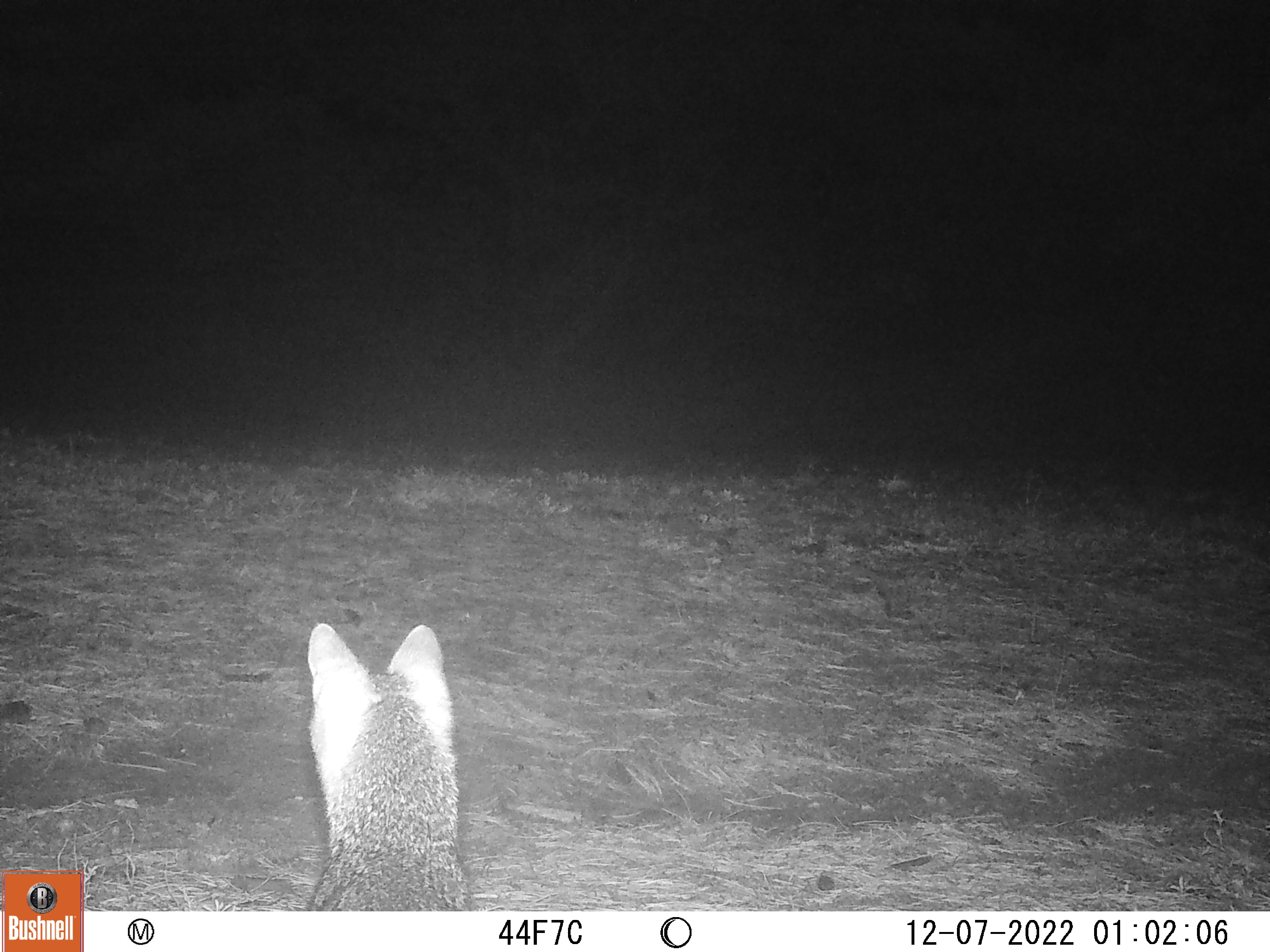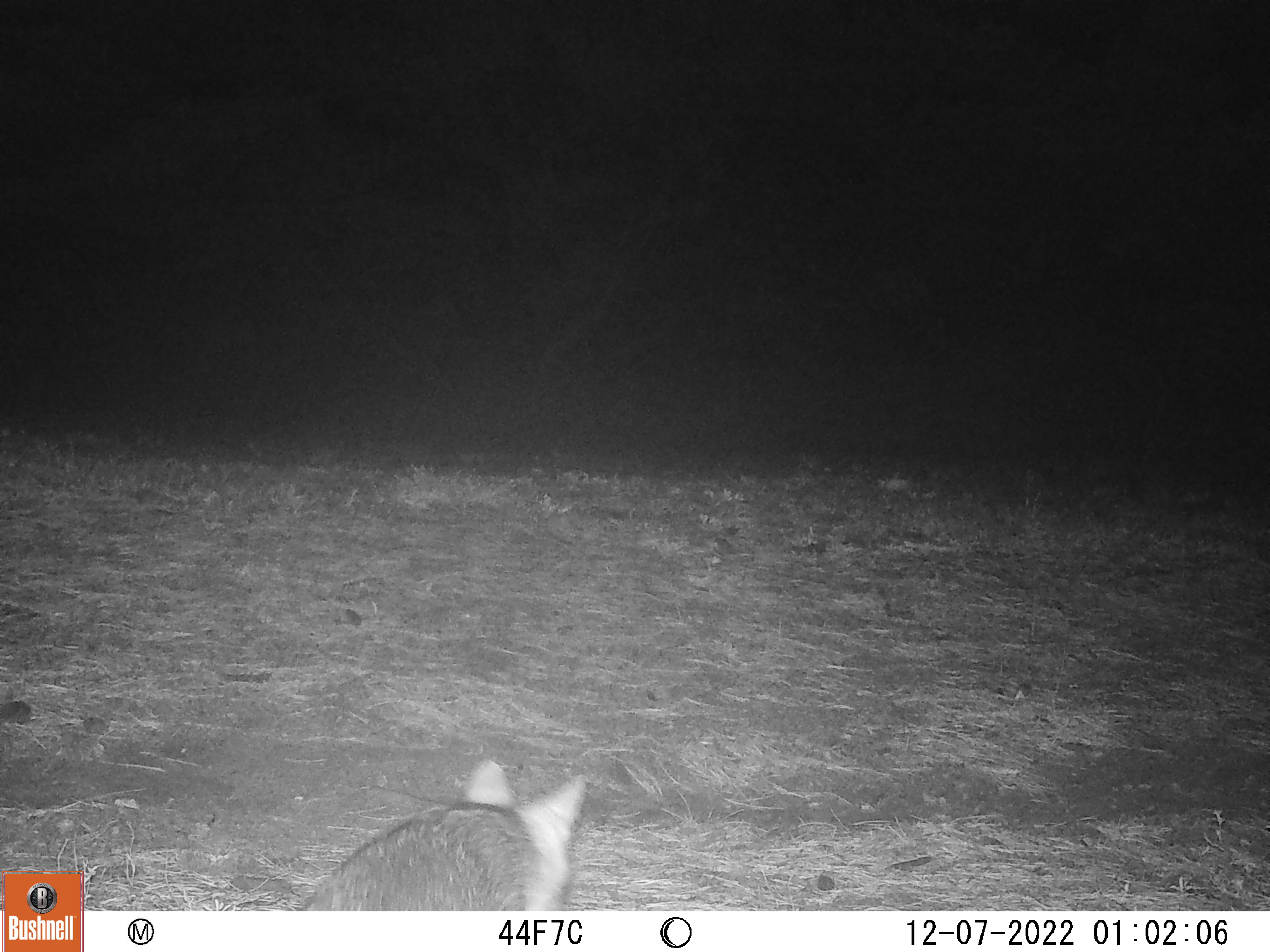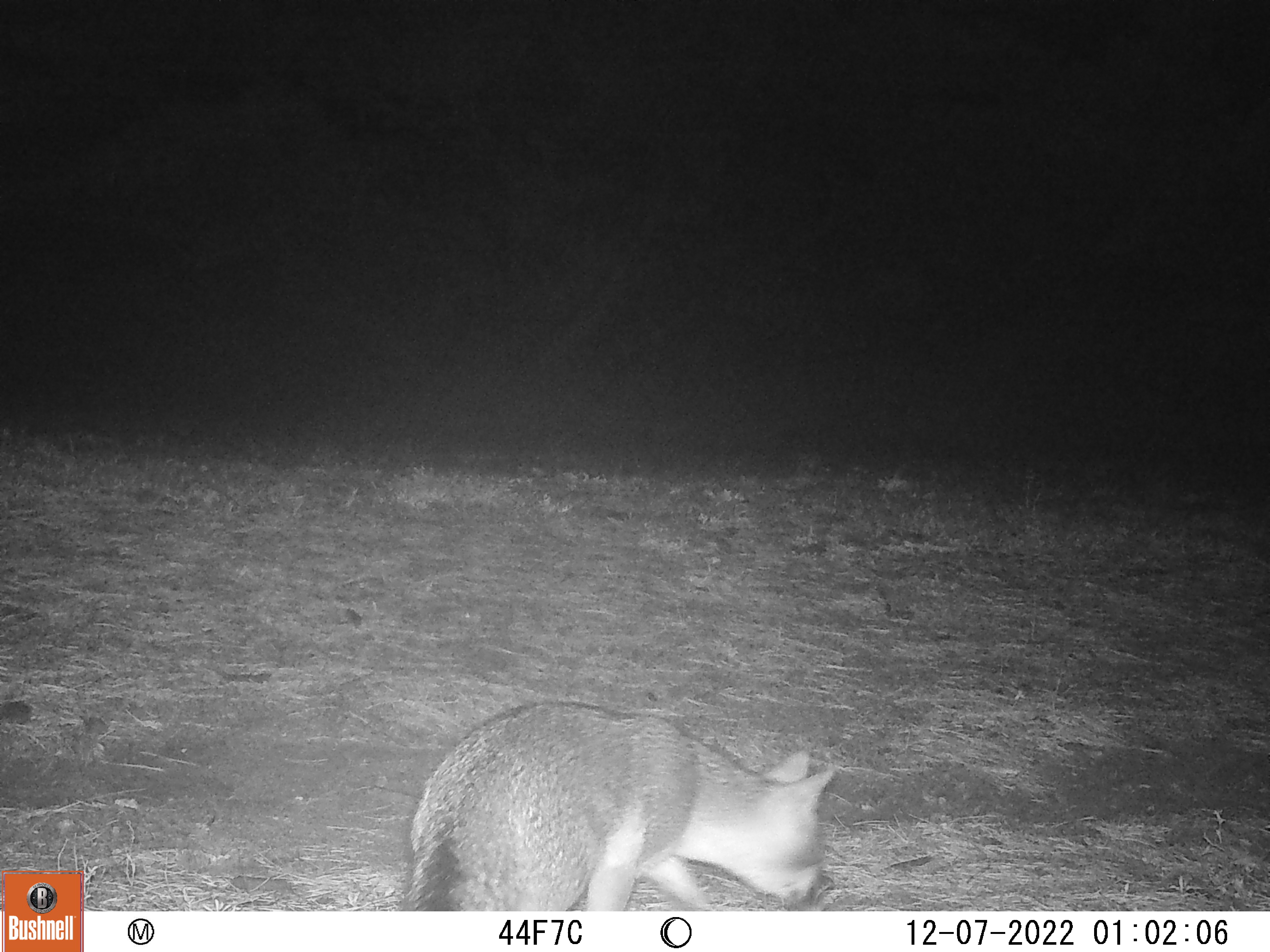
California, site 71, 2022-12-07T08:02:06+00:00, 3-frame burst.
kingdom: Animalia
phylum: Chordata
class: Mammalia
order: Carnivora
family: Canidae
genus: Urocyon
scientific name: Urocyon cinereoargenteus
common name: gray fox